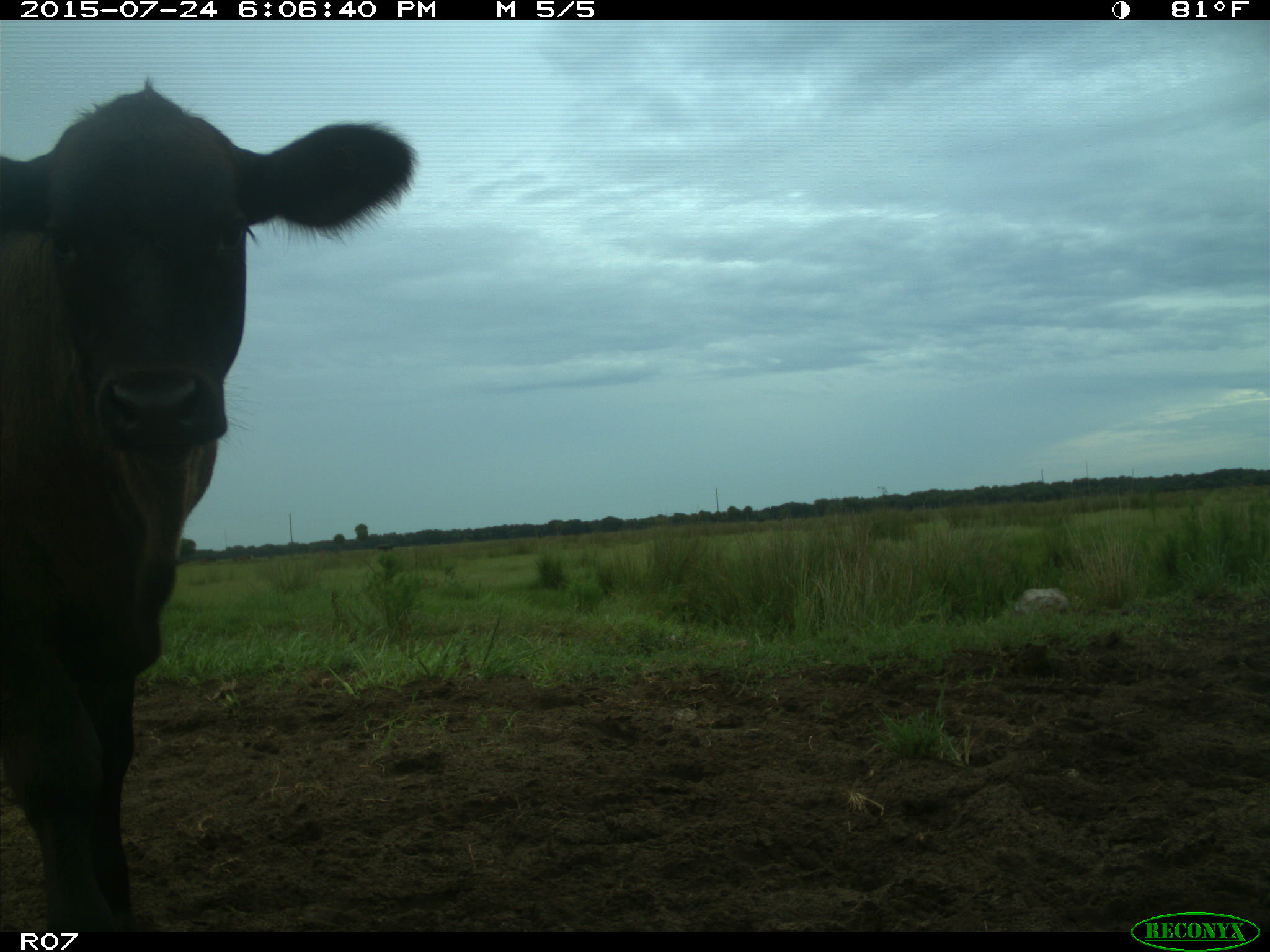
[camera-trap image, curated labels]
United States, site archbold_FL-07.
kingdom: Animalia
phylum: Chordata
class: Mammalia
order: Artiodactyla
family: Bovidae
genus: Bos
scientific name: Bos taurus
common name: domestic cow